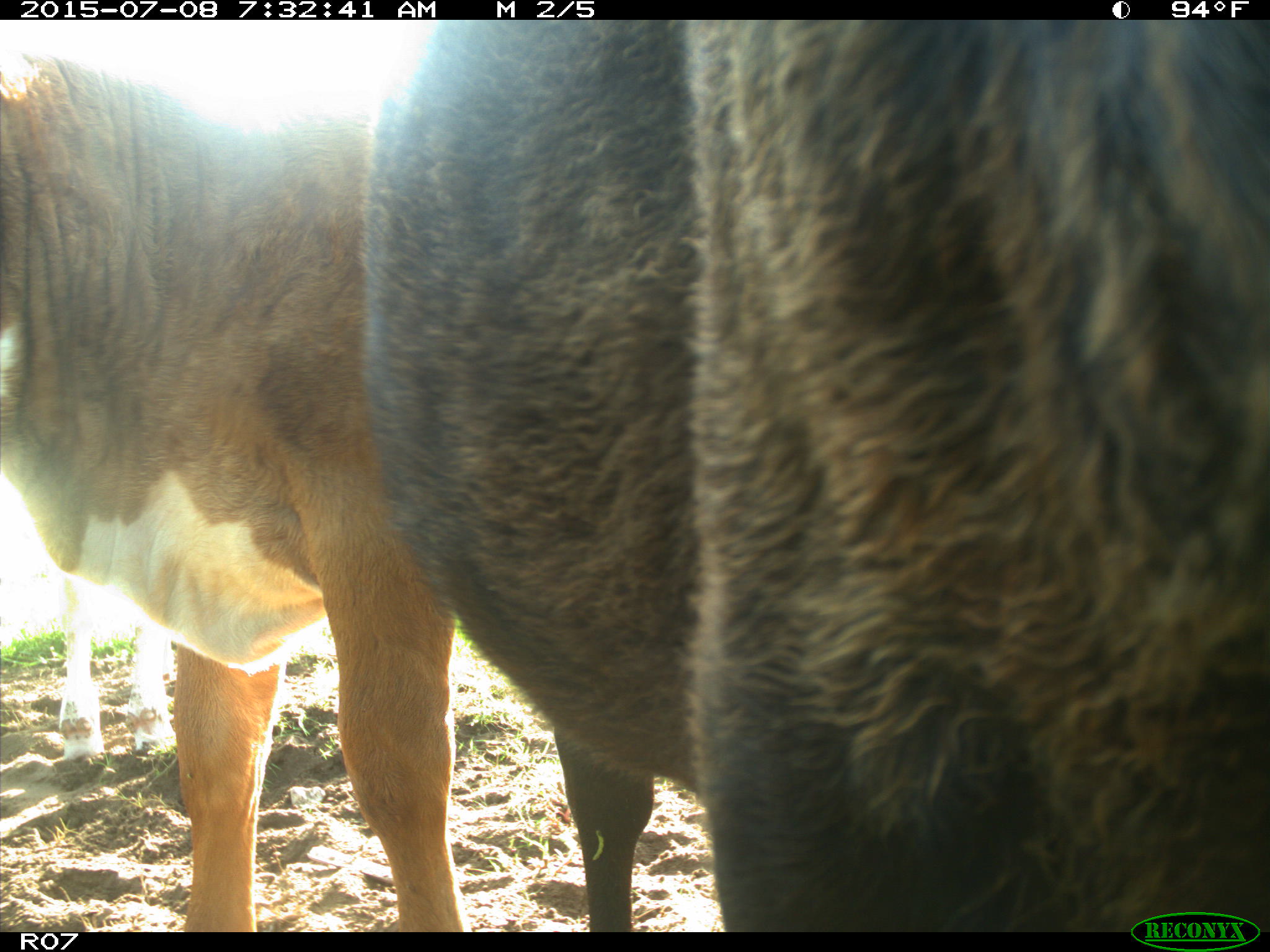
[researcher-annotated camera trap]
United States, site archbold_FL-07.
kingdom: Animalia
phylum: Chordata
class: Mammalia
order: Artiodactyla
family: Bovidae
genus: Bos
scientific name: Bos taurus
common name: domestic cow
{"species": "Bos taurus (domestic cow)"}